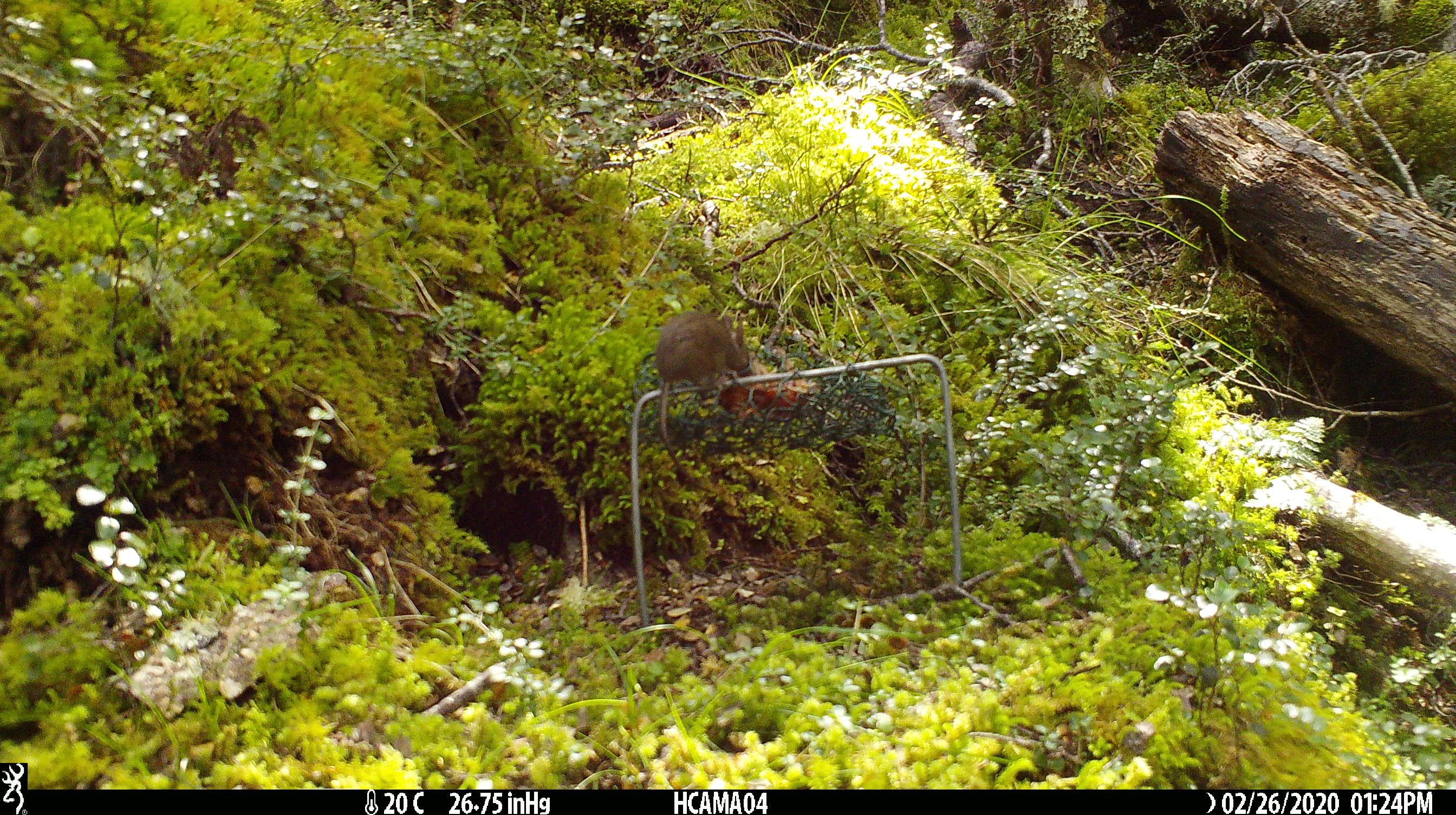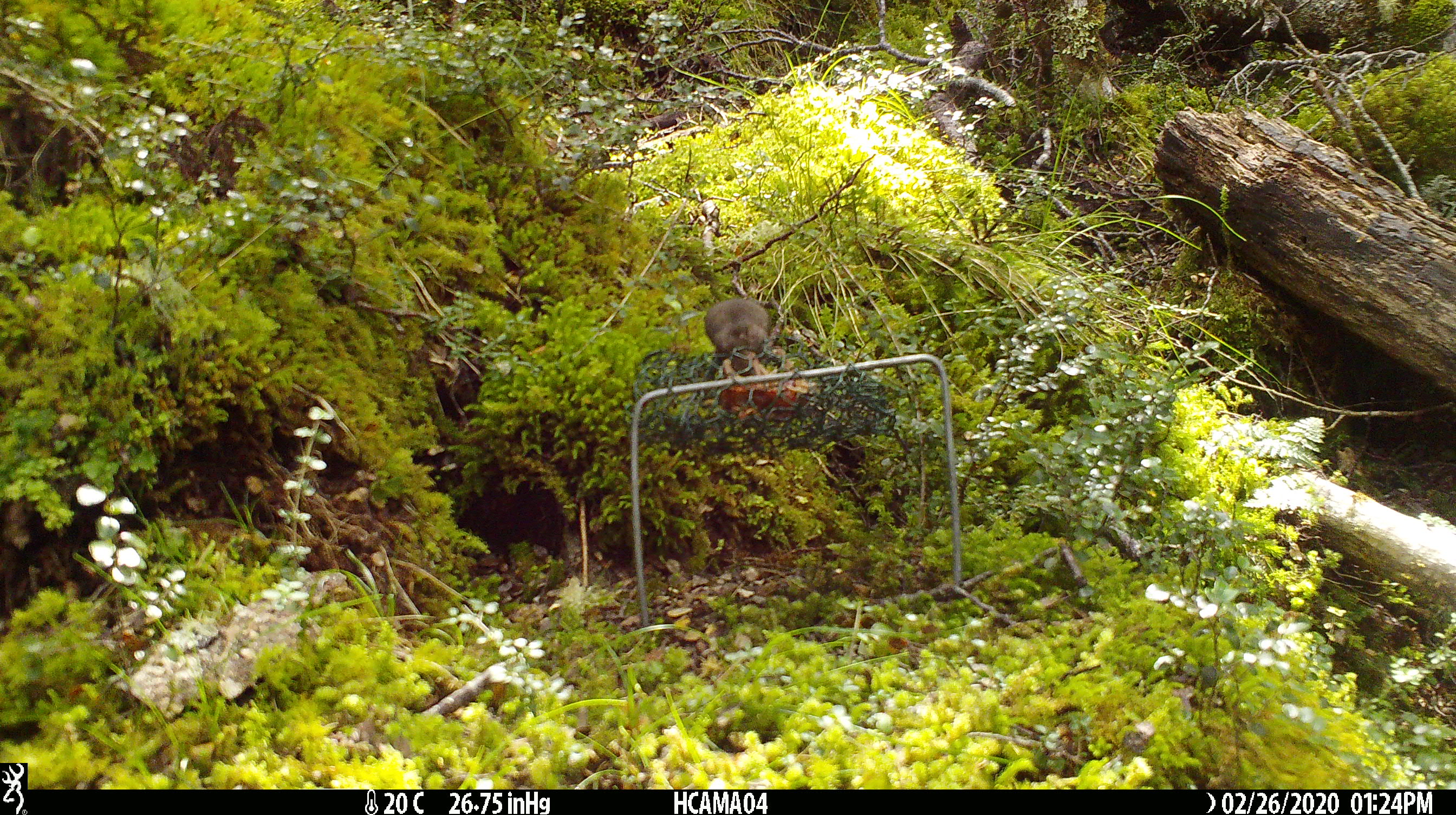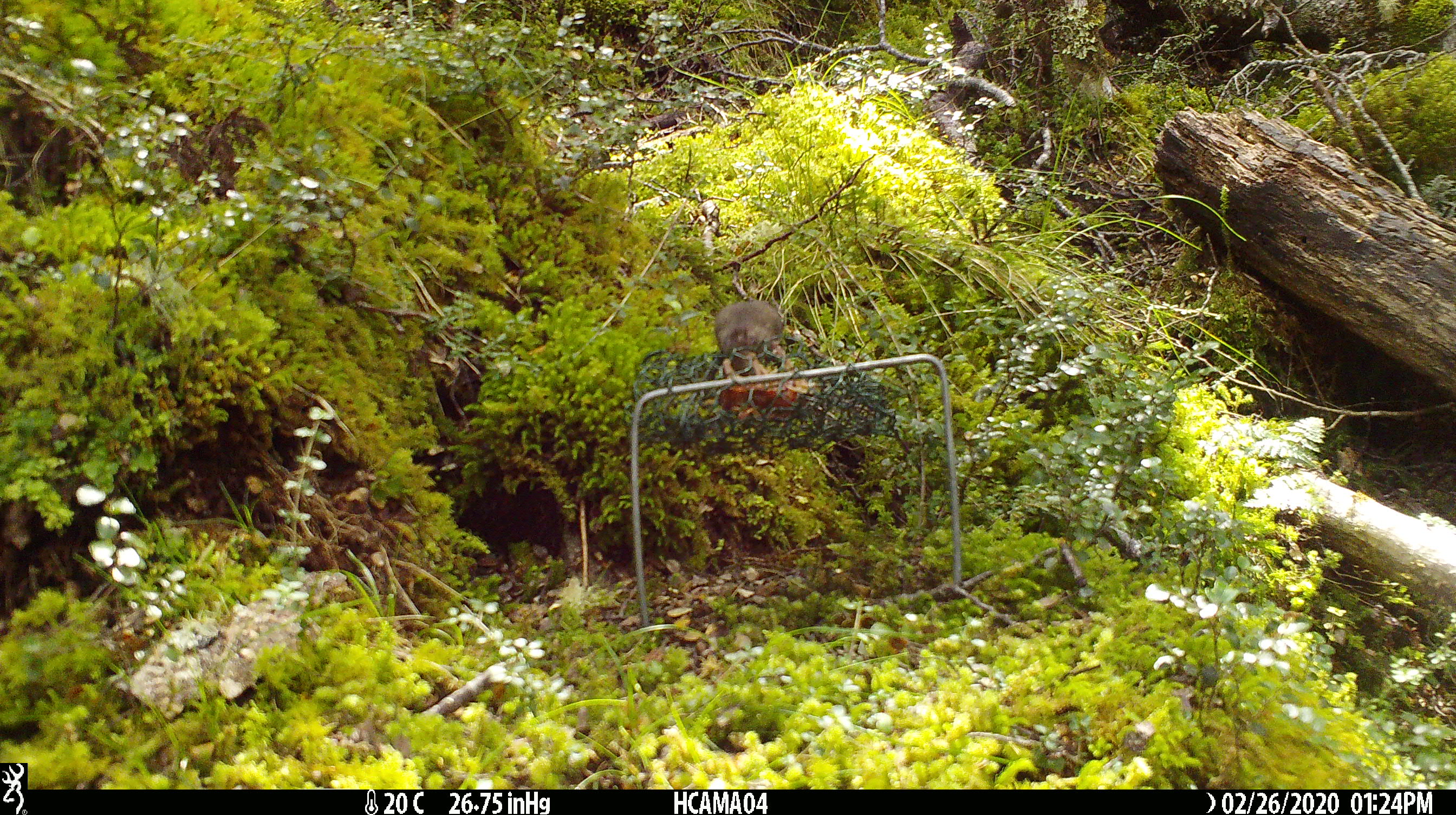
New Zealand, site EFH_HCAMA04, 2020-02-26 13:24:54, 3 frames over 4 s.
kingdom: Animalia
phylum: Chordata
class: Mammalia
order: Rodentia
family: Muridae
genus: Mus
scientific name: Mus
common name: mouse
Mouse (Mus).